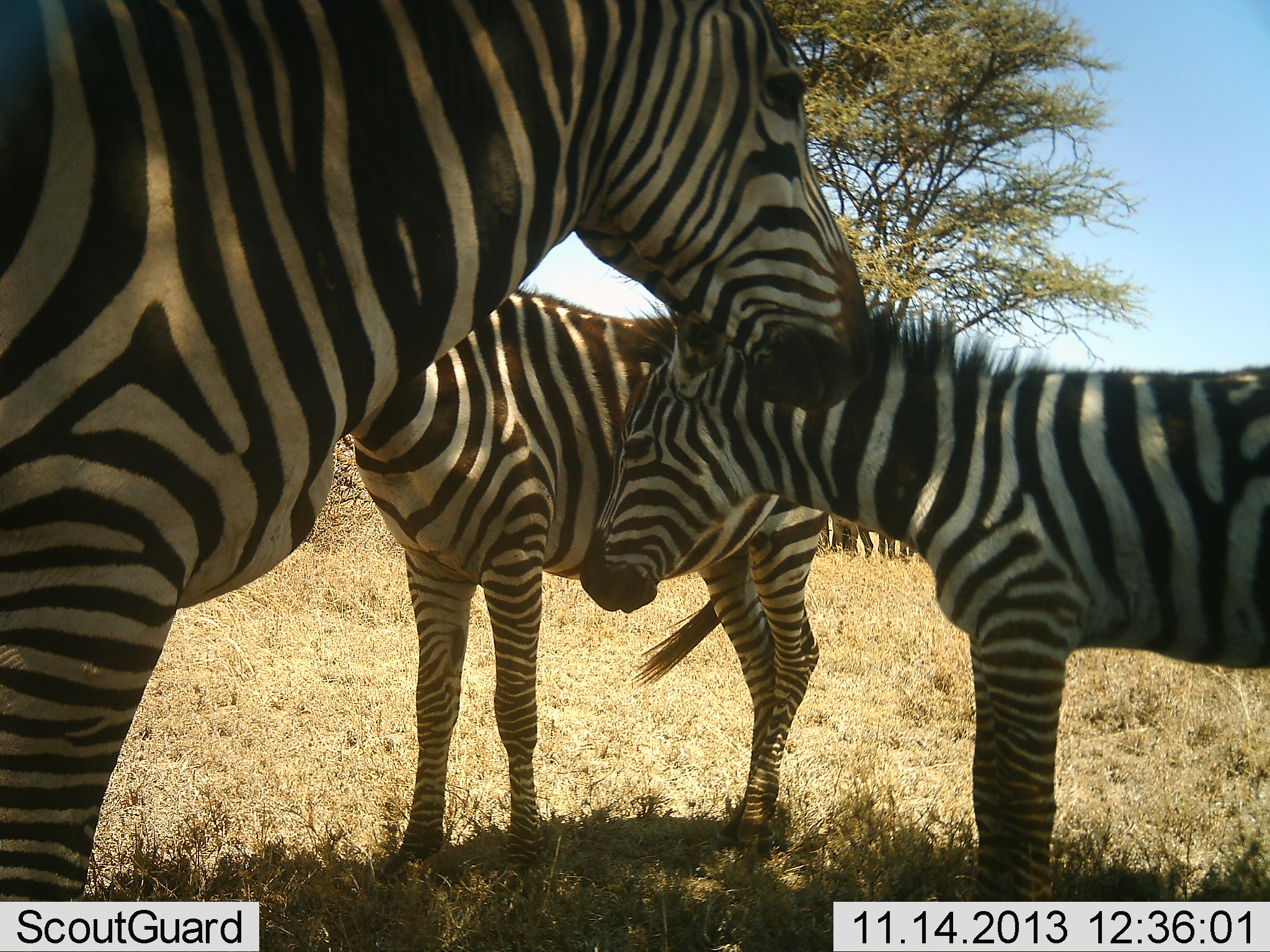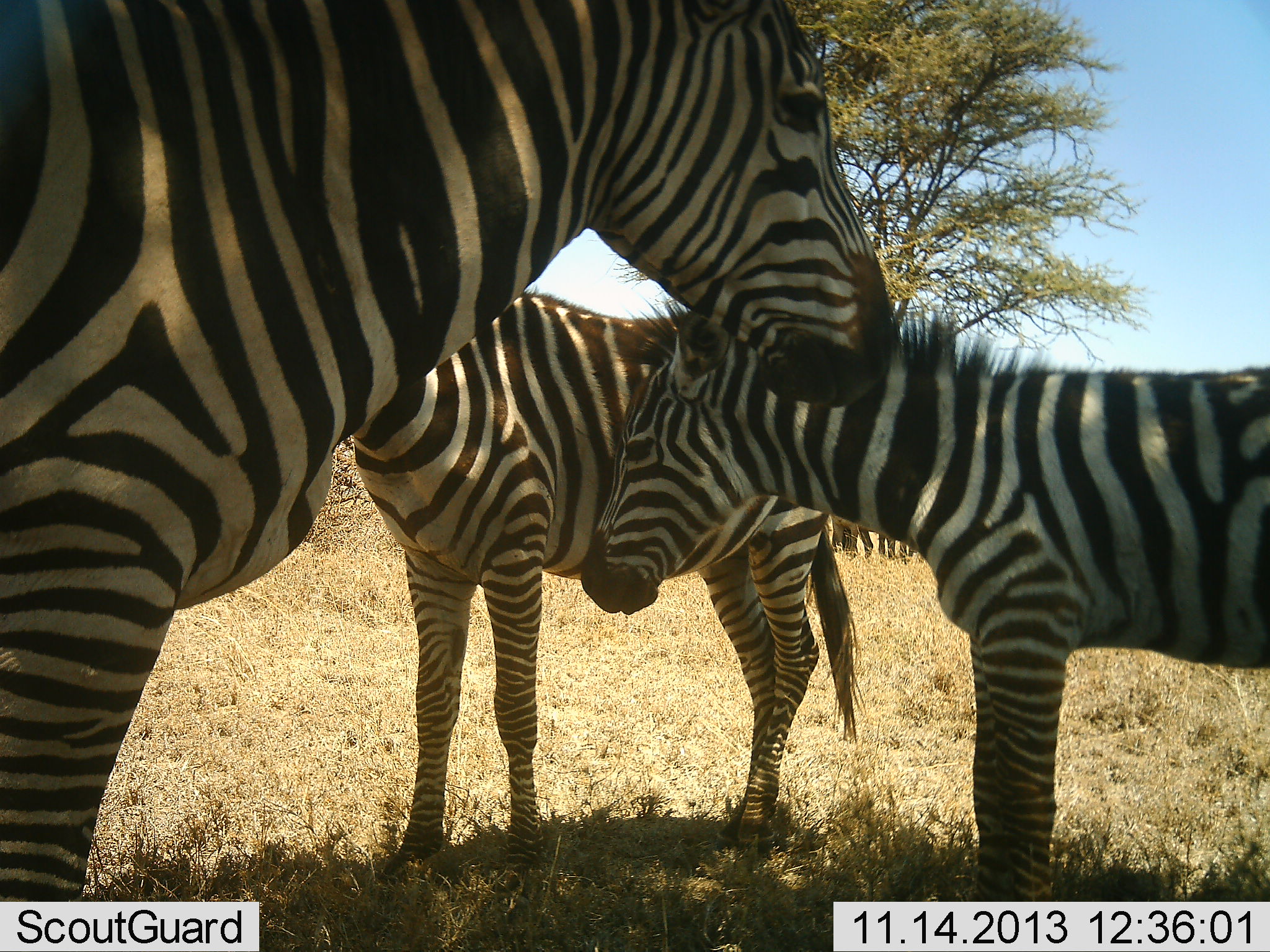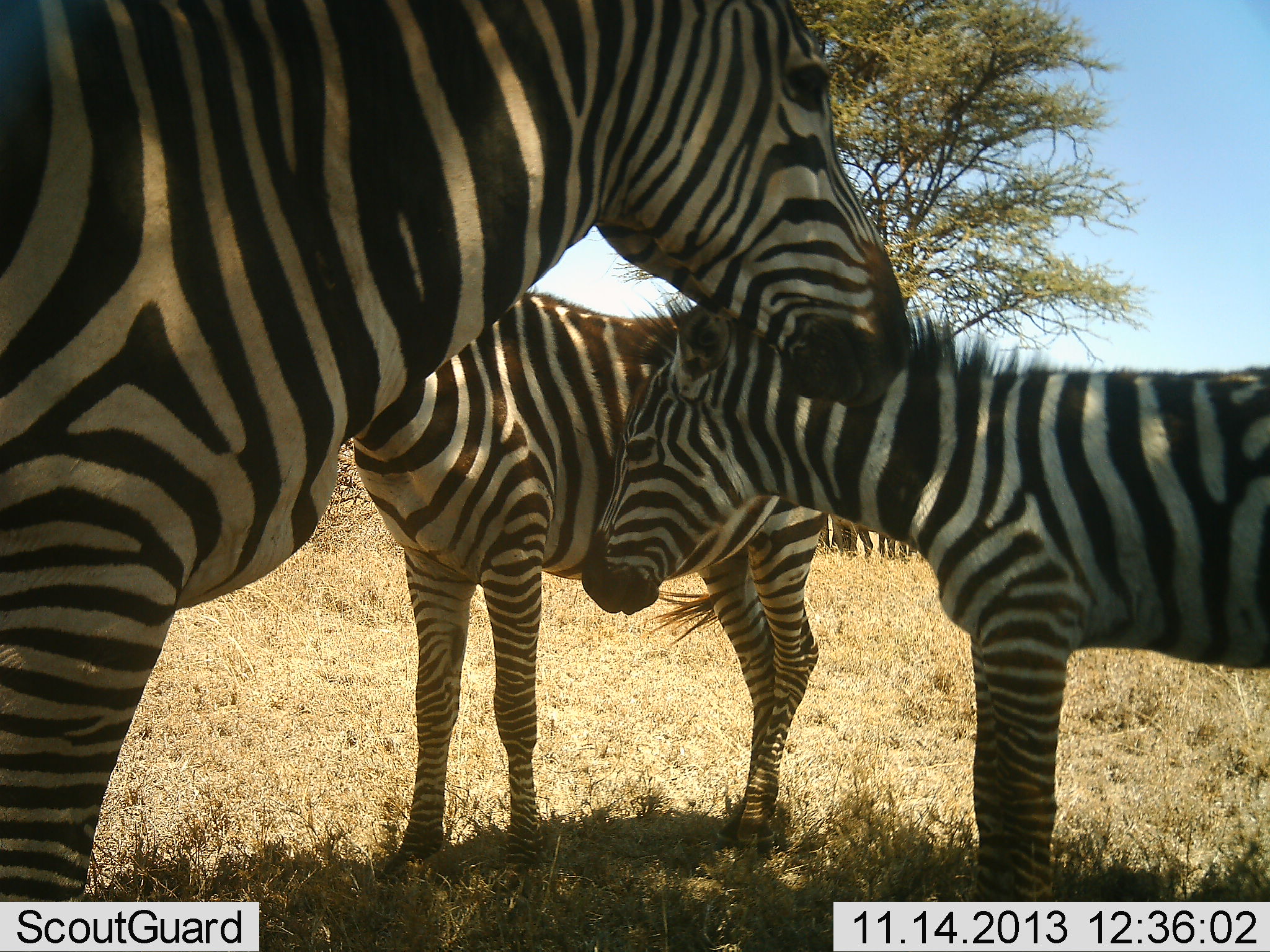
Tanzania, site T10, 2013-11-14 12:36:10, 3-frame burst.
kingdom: Animalia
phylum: Chordata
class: Mammalia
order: Perissodactyla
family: Equidae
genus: Equus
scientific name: Equus quagga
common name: plains zebra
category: zebra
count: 3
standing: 100%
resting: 7%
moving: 0%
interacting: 7%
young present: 14%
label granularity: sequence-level